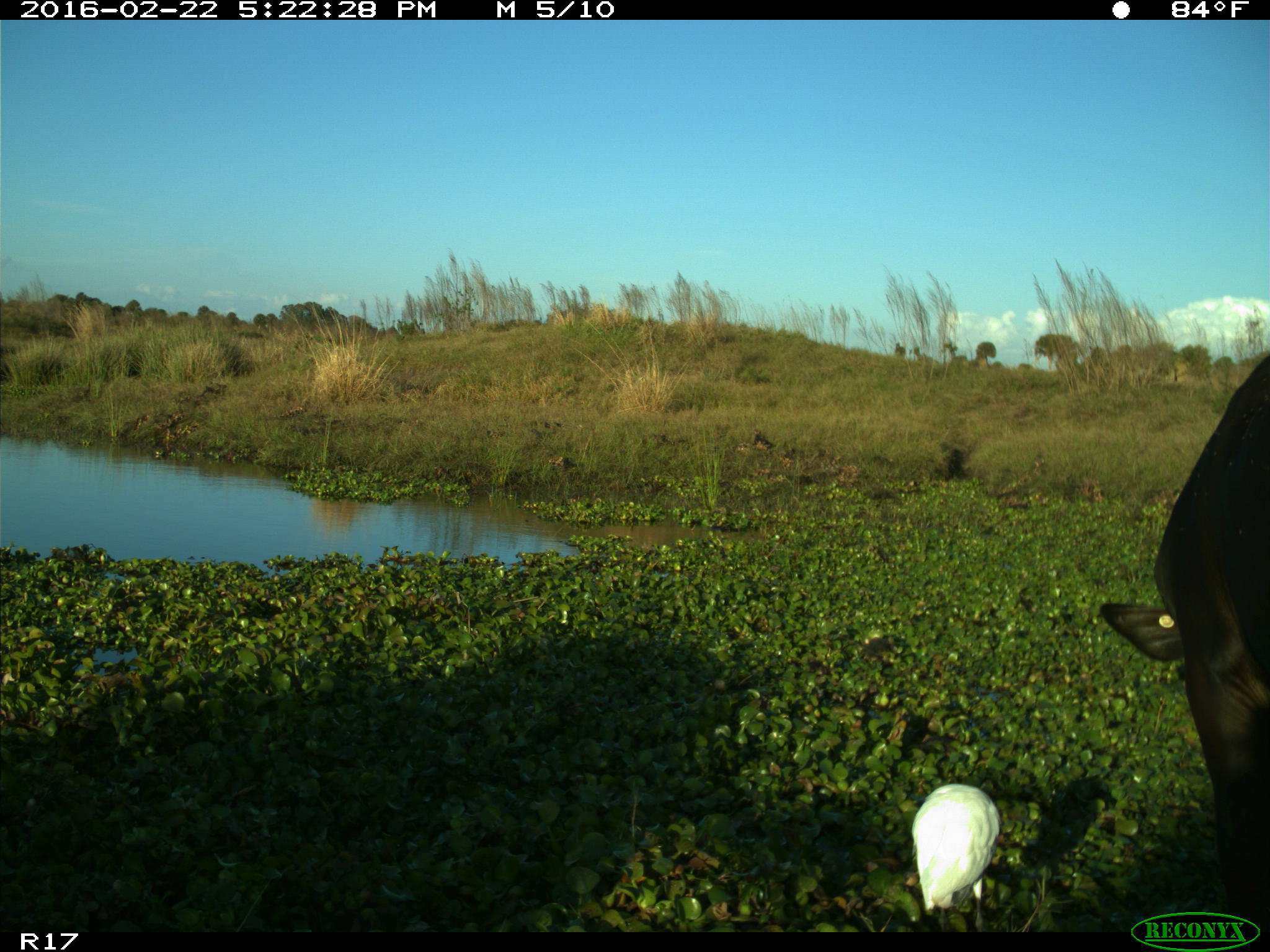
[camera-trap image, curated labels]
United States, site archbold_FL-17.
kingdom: Animalia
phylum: Chordata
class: Mammalia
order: Artiodactyla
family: Bovidae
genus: Bos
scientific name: Bos taurus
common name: domestic cow